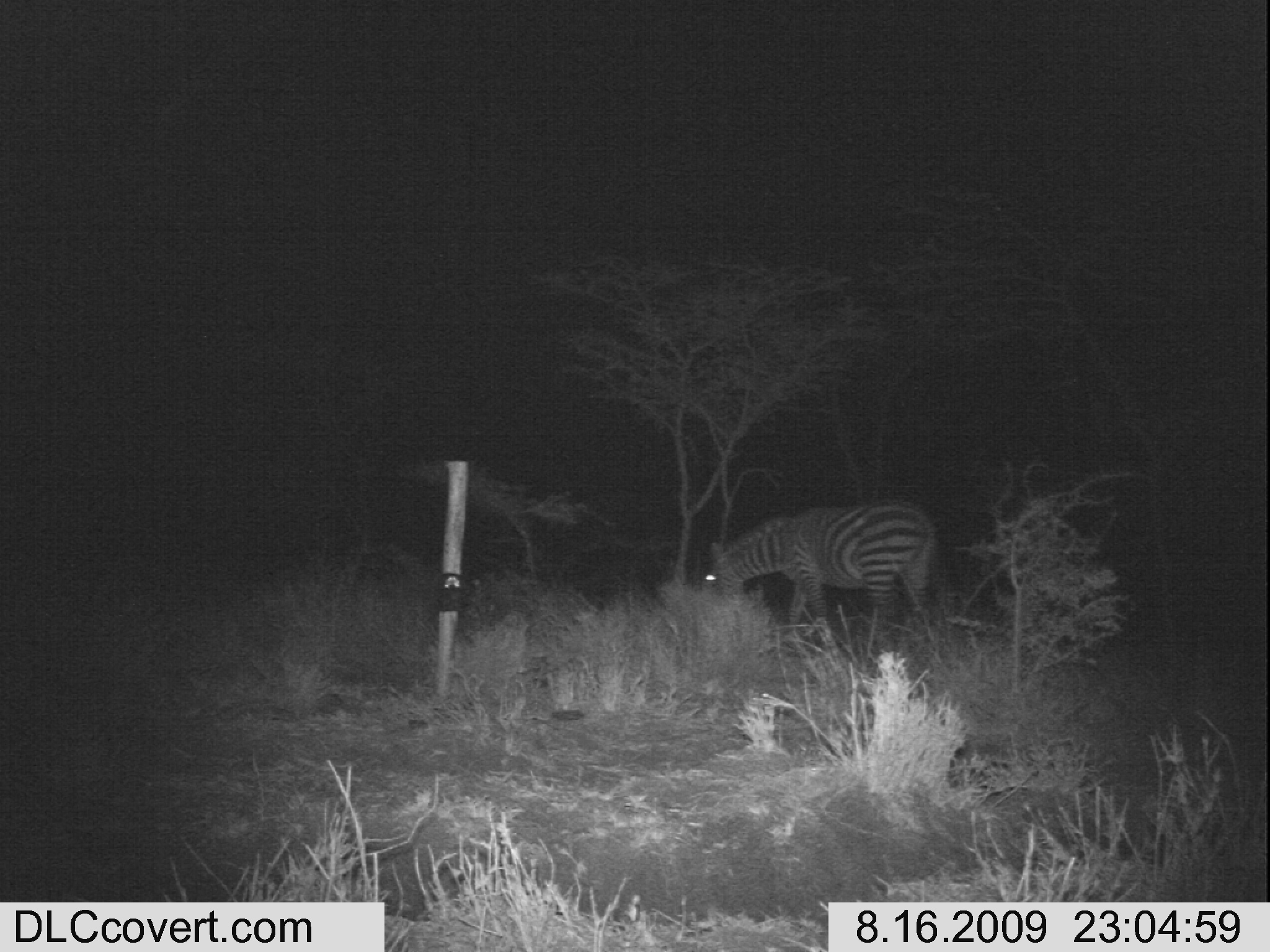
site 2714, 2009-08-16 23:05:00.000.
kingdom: Animalia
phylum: Chordata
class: Mammalia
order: Perissodactyla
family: Equidae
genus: Equus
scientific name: Equus quagga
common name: plains zebra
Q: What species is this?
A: Equus quagga (plains zebra).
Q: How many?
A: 1.